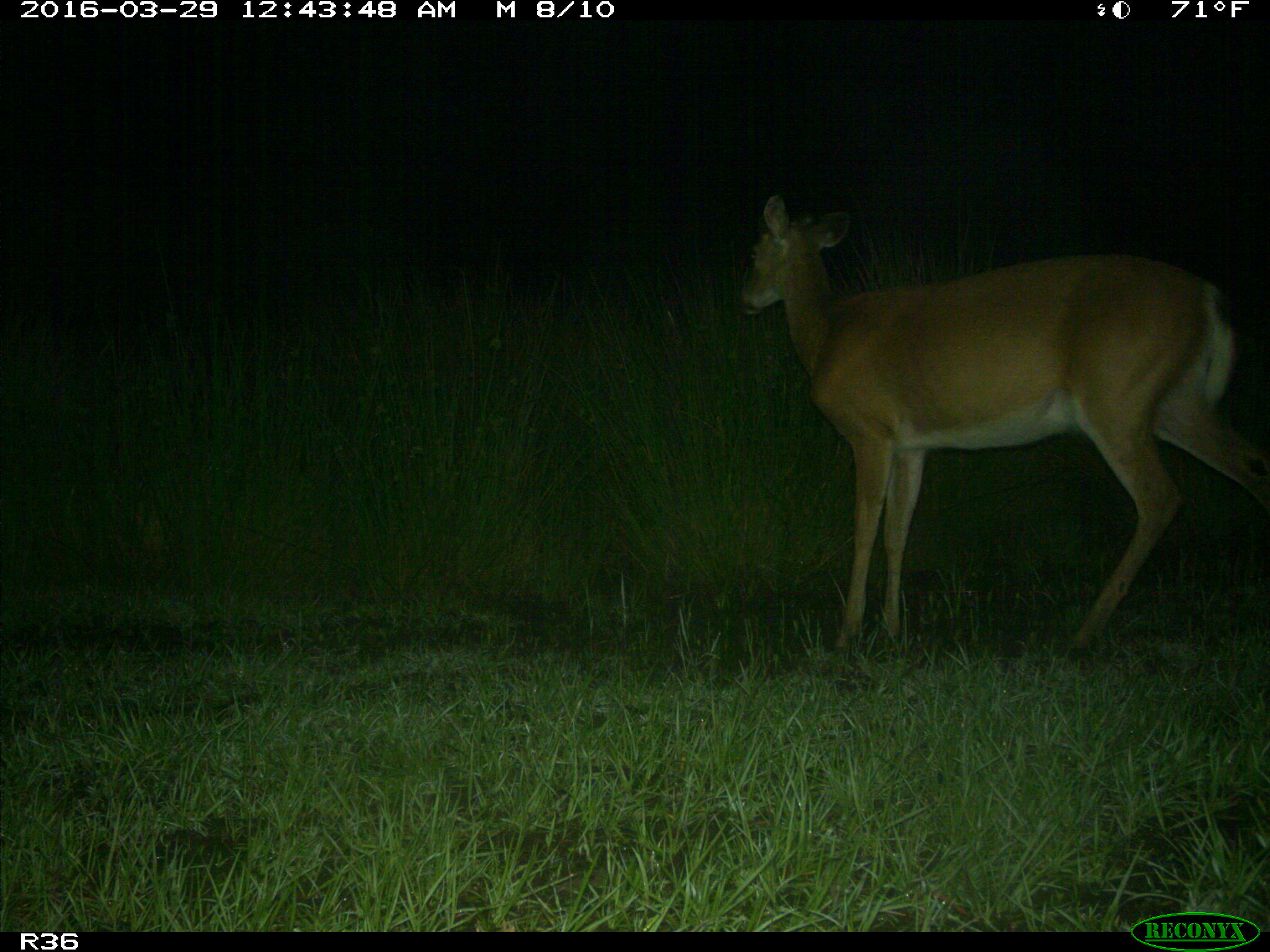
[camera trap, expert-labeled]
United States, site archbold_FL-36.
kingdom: Animalia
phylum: Chordata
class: Mammalia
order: Artiodactyla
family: Cervidae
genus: Odocoileus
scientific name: Odocoileus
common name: deer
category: unidentified deer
Unidentified deer (deer) (Odocoileus).